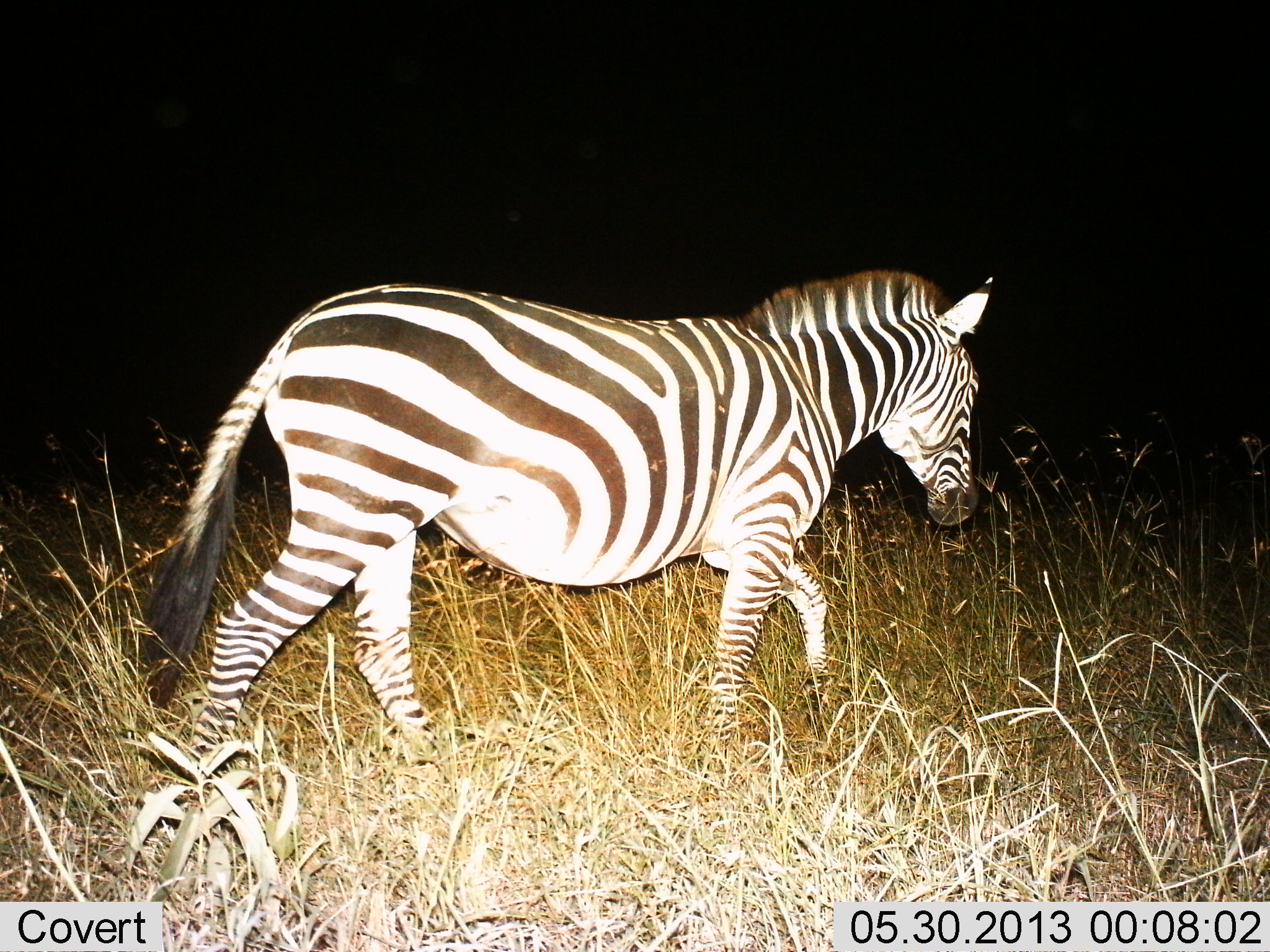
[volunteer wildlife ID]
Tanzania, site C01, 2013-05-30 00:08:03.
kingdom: Animalia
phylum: Chordata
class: Mammalia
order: Perissodactyla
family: Equidae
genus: Equus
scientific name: Equus quagga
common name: plains zebra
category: zebra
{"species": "zebra (plains zebra) (Equus quagga)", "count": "1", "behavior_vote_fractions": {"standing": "10%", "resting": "0%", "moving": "100%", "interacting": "0%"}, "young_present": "0%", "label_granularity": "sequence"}